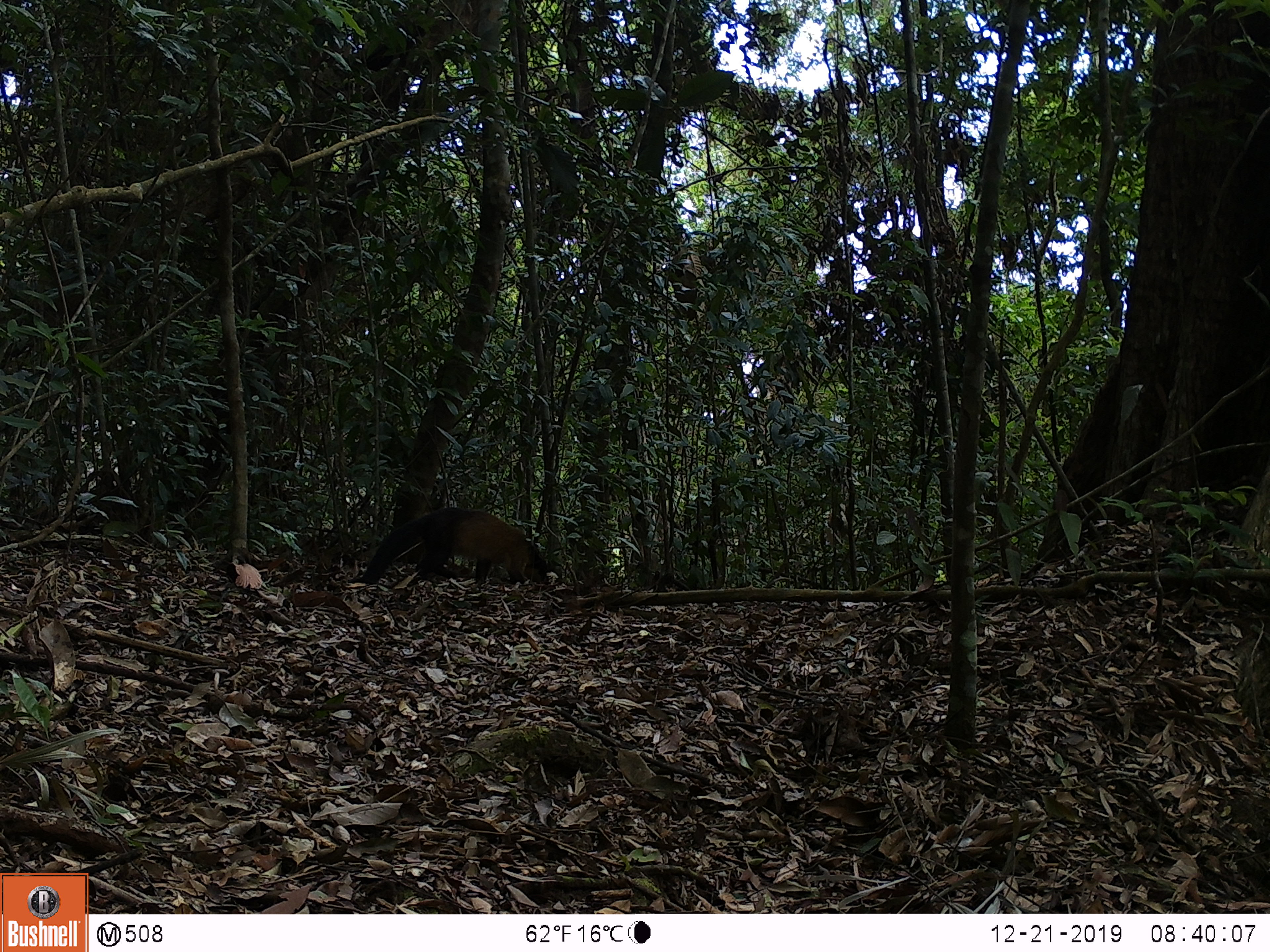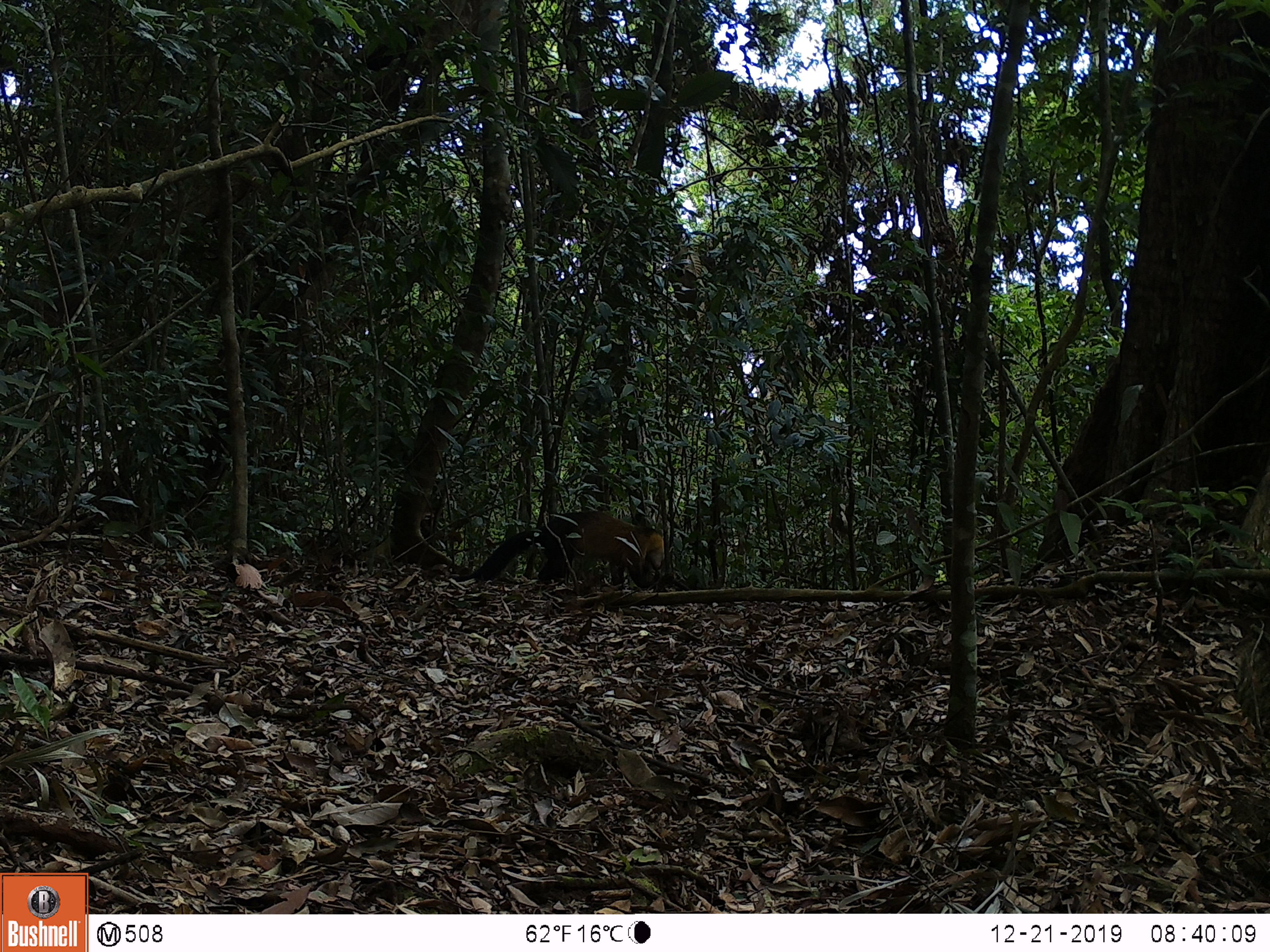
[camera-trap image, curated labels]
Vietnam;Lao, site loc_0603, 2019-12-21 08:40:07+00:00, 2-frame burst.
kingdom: Animalia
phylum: Chordata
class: Mammalia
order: Carnivora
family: Mustelidae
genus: Martes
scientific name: Martes flavigula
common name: yellow-throated marten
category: yellow throated marten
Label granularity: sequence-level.